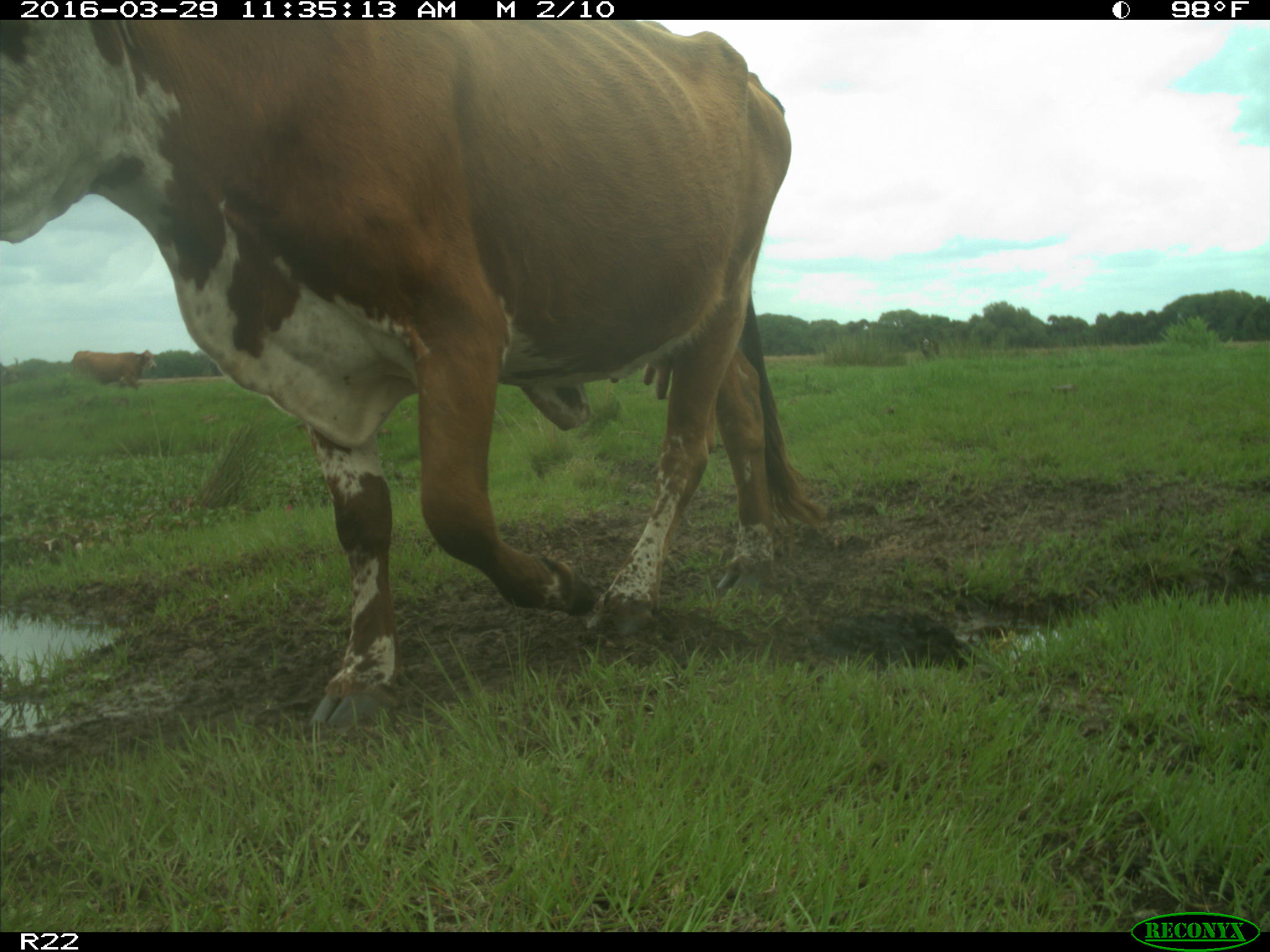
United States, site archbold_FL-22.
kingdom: Animalia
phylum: Chordata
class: Mammalia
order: Artiodactyla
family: Bovidae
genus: Bos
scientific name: Bos taurus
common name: domestic cow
Bos taurus (domestic cow).